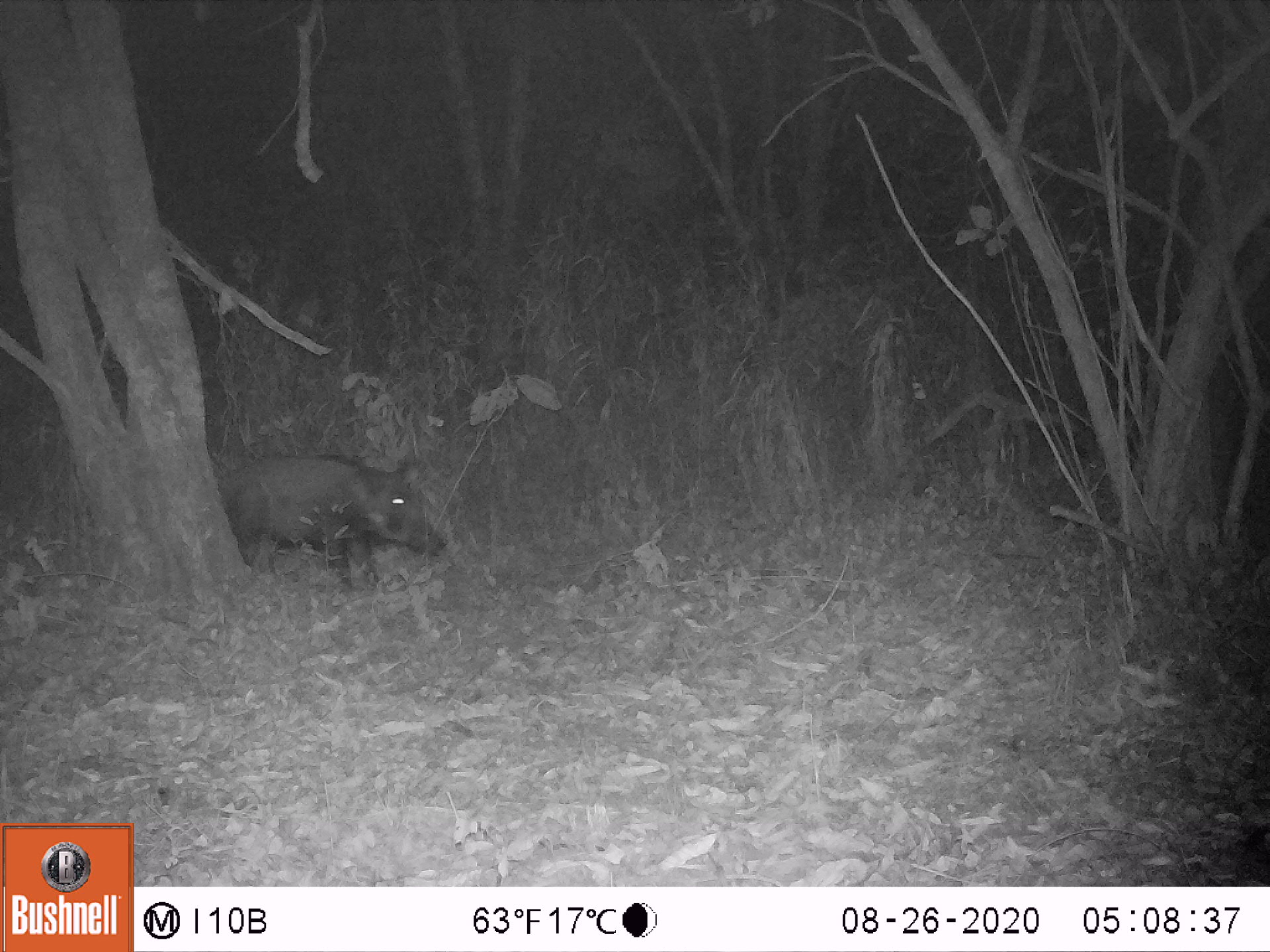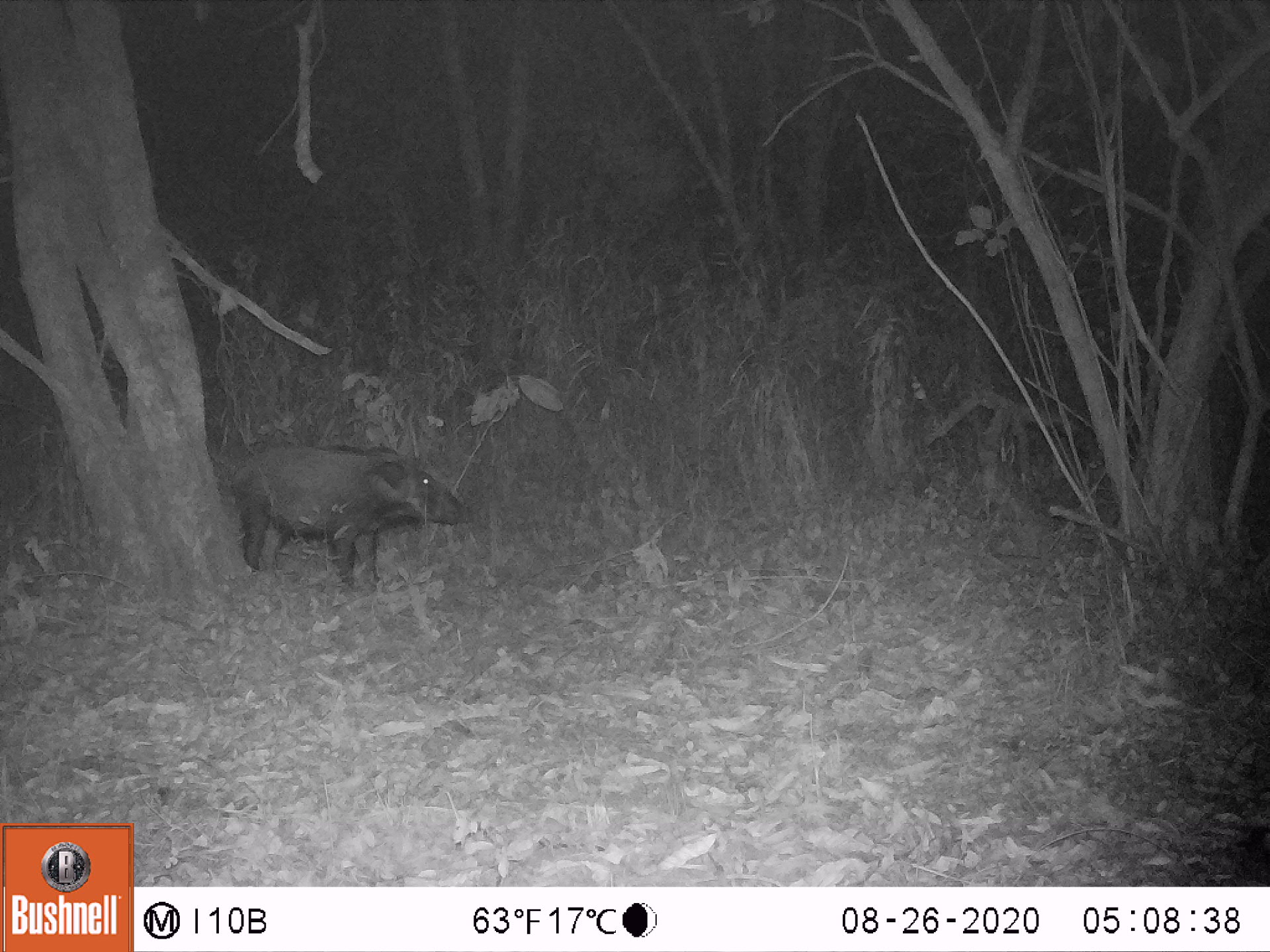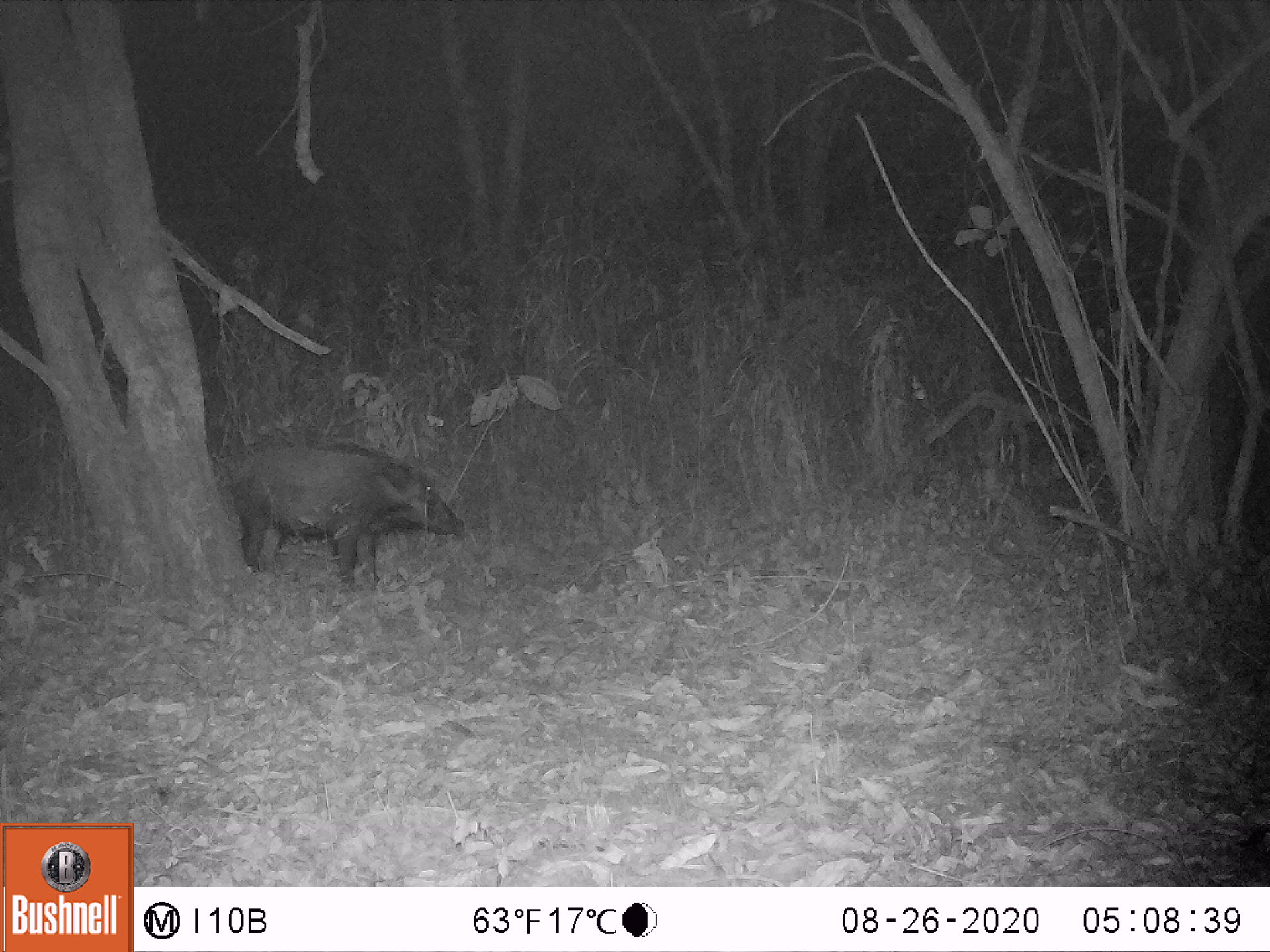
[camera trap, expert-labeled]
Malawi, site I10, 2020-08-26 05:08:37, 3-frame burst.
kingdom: Animalia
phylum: Chordata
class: Mammalia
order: Artiodactyla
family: Suidae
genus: Potamochoerus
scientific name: Potamochoerus larvatus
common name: bushpig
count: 1